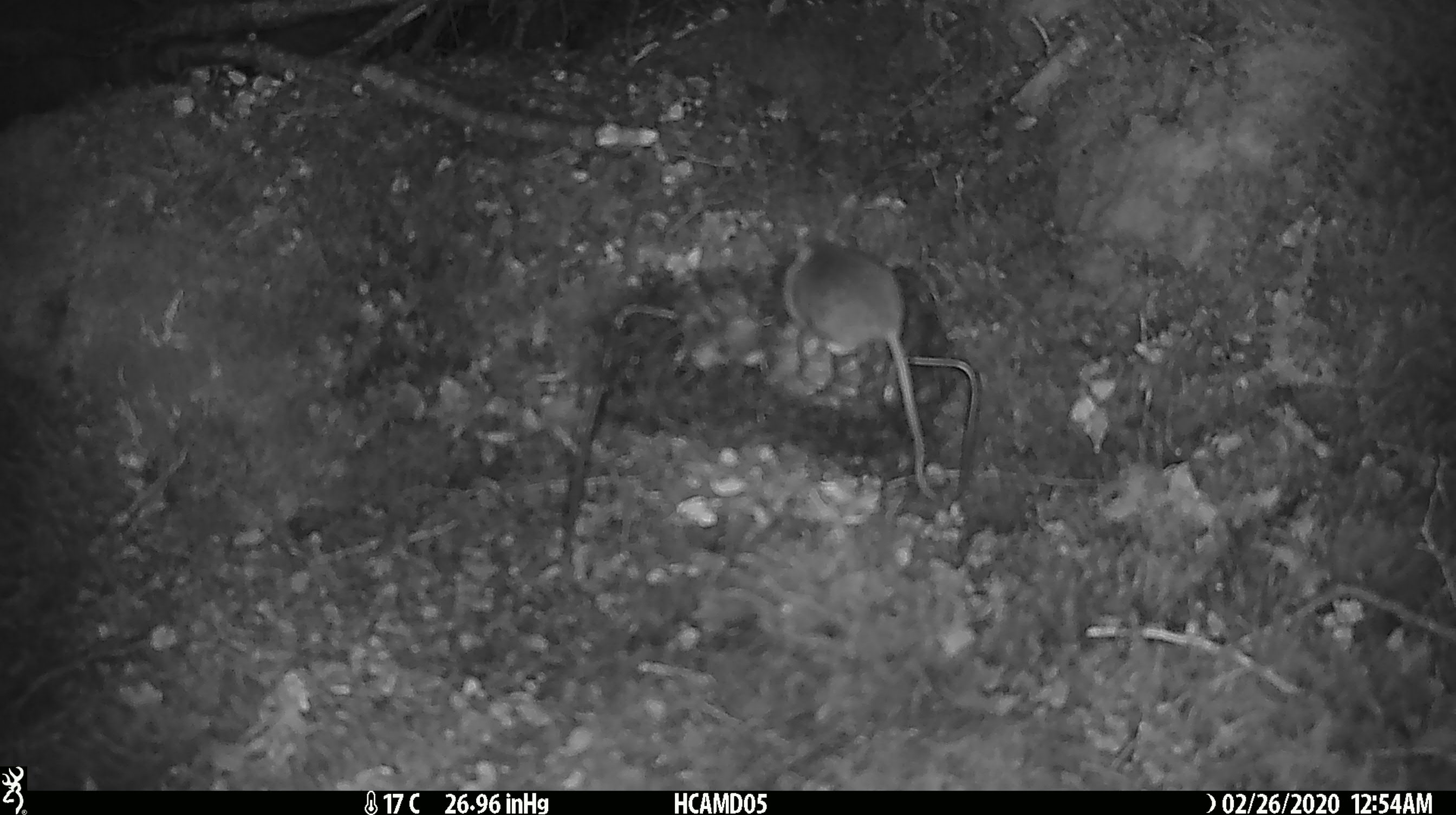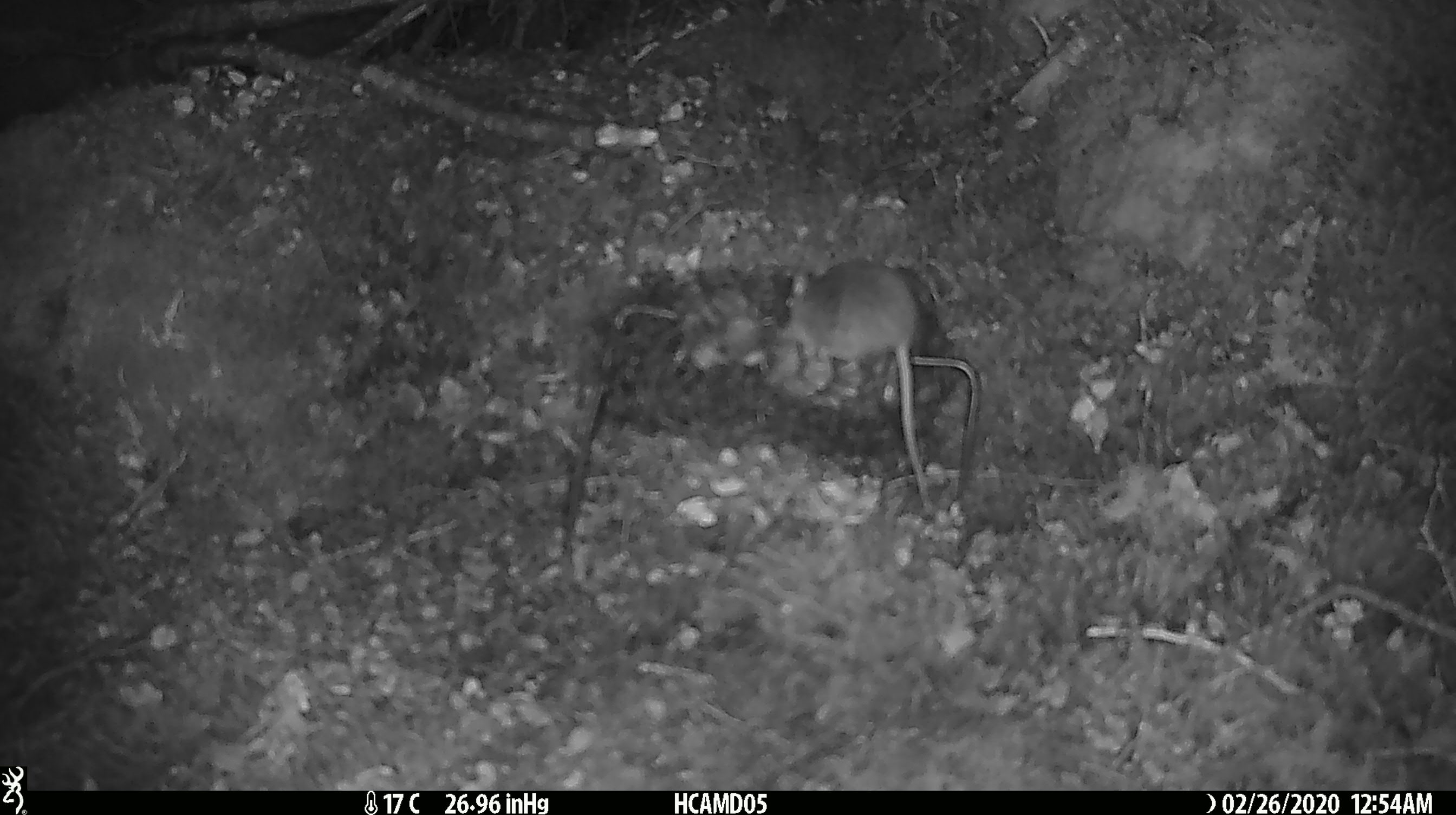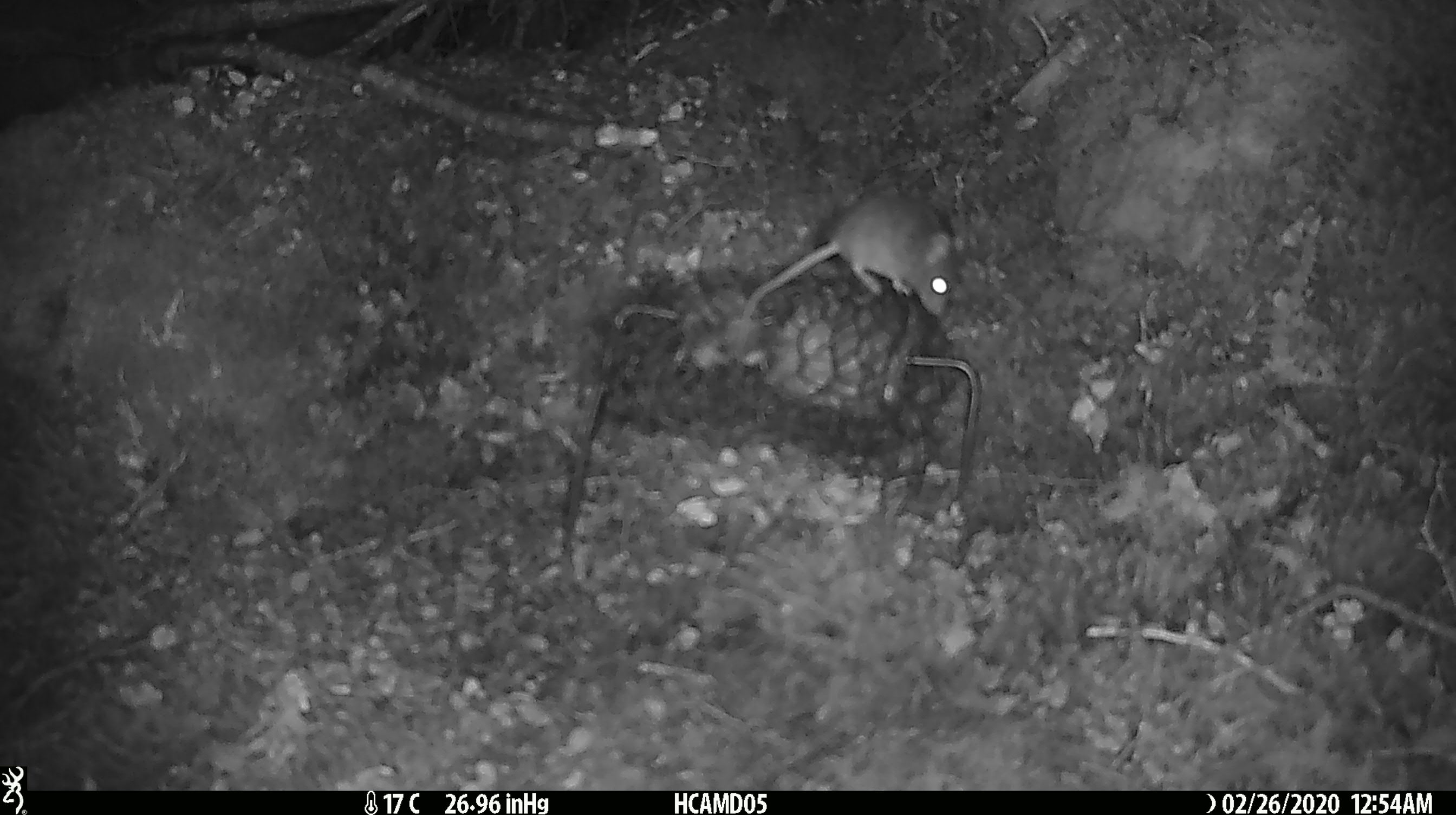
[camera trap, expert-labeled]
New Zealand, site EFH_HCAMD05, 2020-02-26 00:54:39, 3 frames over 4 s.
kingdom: Animalia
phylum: Chordata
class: Mammalia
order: Rodentia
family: Muridae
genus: Mus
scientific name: Mus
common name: mouse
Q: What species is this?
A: Mouse (Mus).